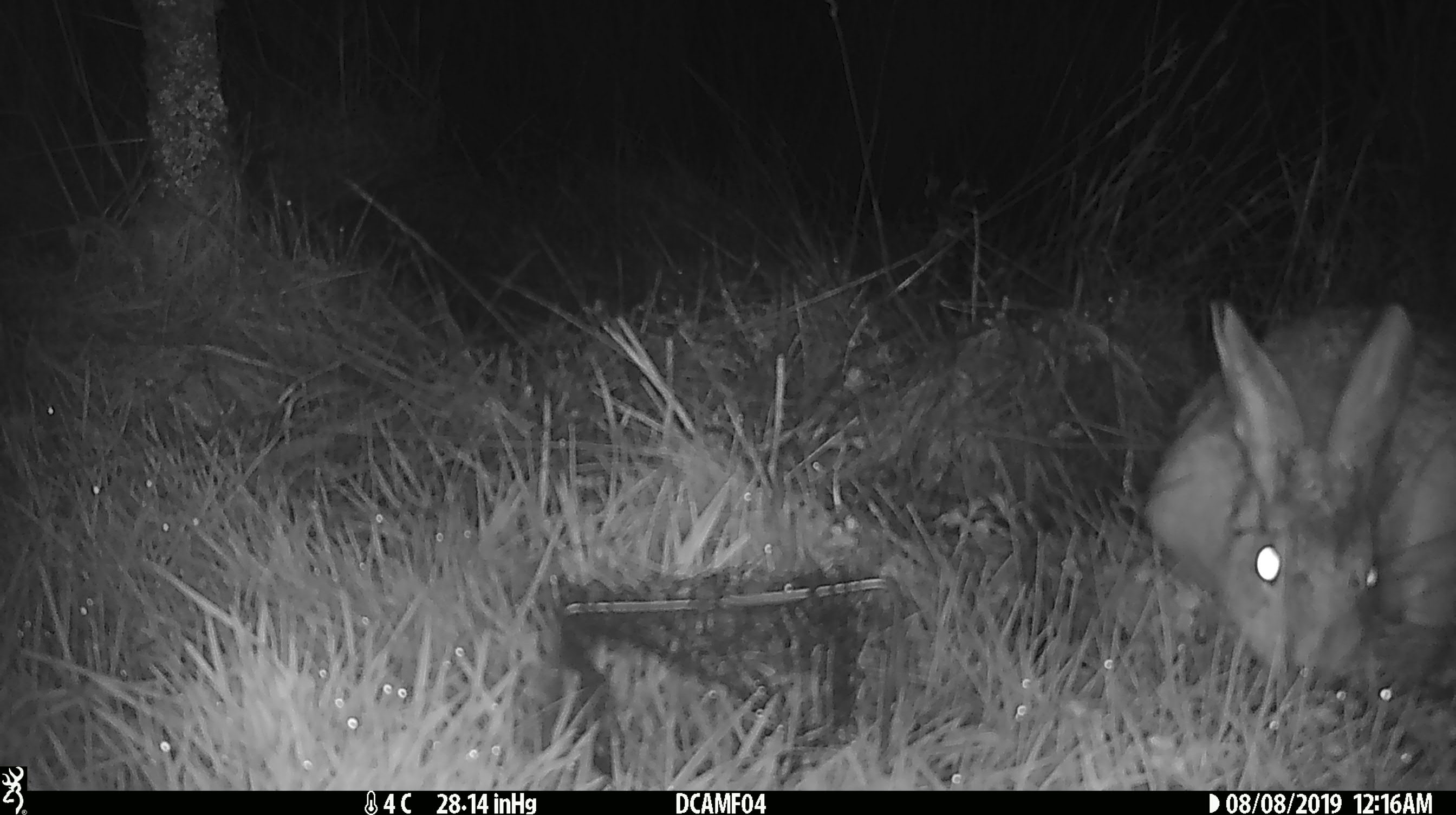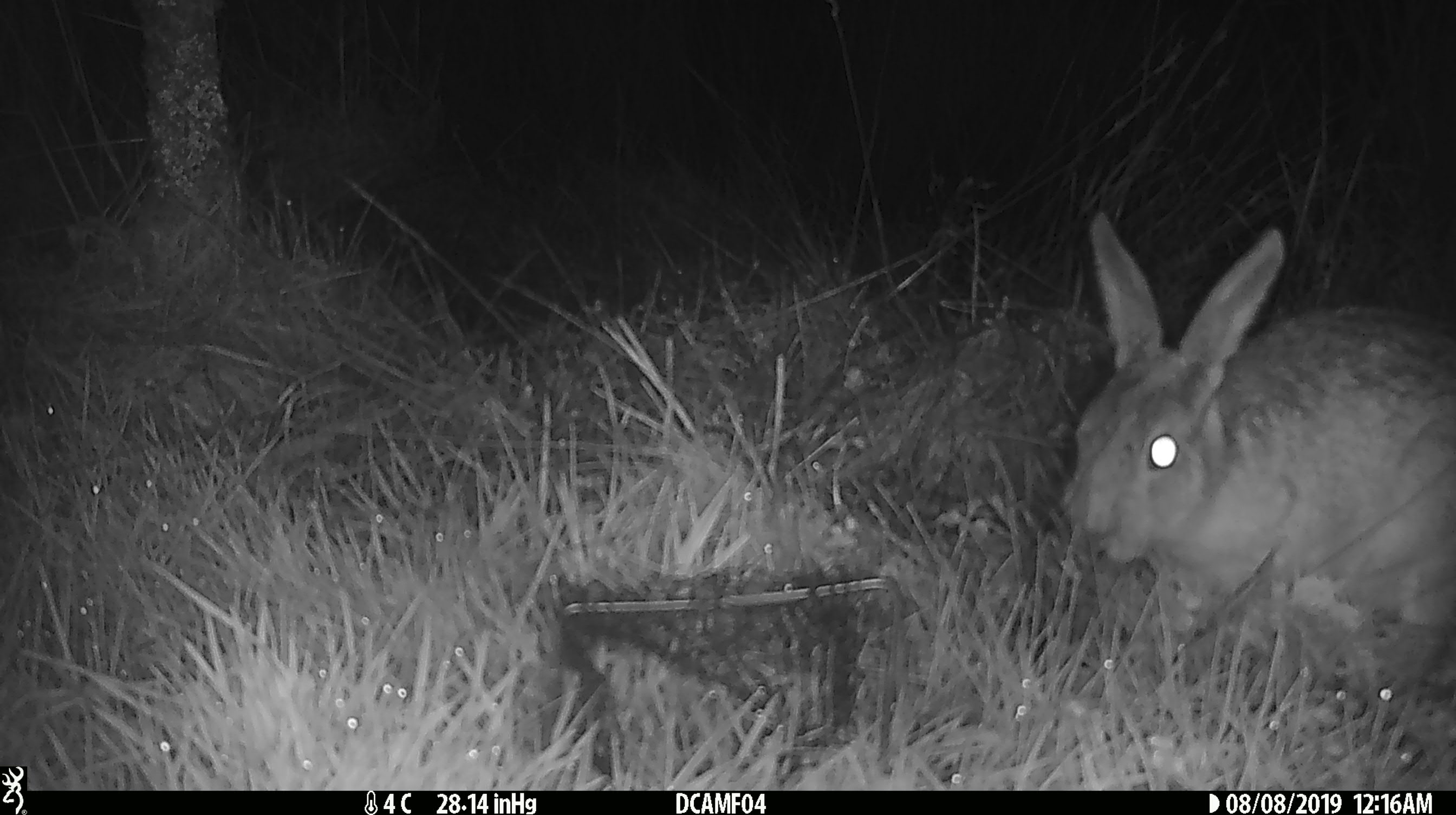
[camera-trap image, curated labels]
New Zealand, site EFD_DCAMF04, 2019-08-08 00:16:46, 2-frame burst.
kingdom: Animalia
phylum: Chordata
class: Mammalia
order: Lagomorpha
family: Leporidae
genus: Lepus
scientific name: Lepus europaeus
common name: brown hare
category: hare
Hare (brown hare) (Lepus europaeus).